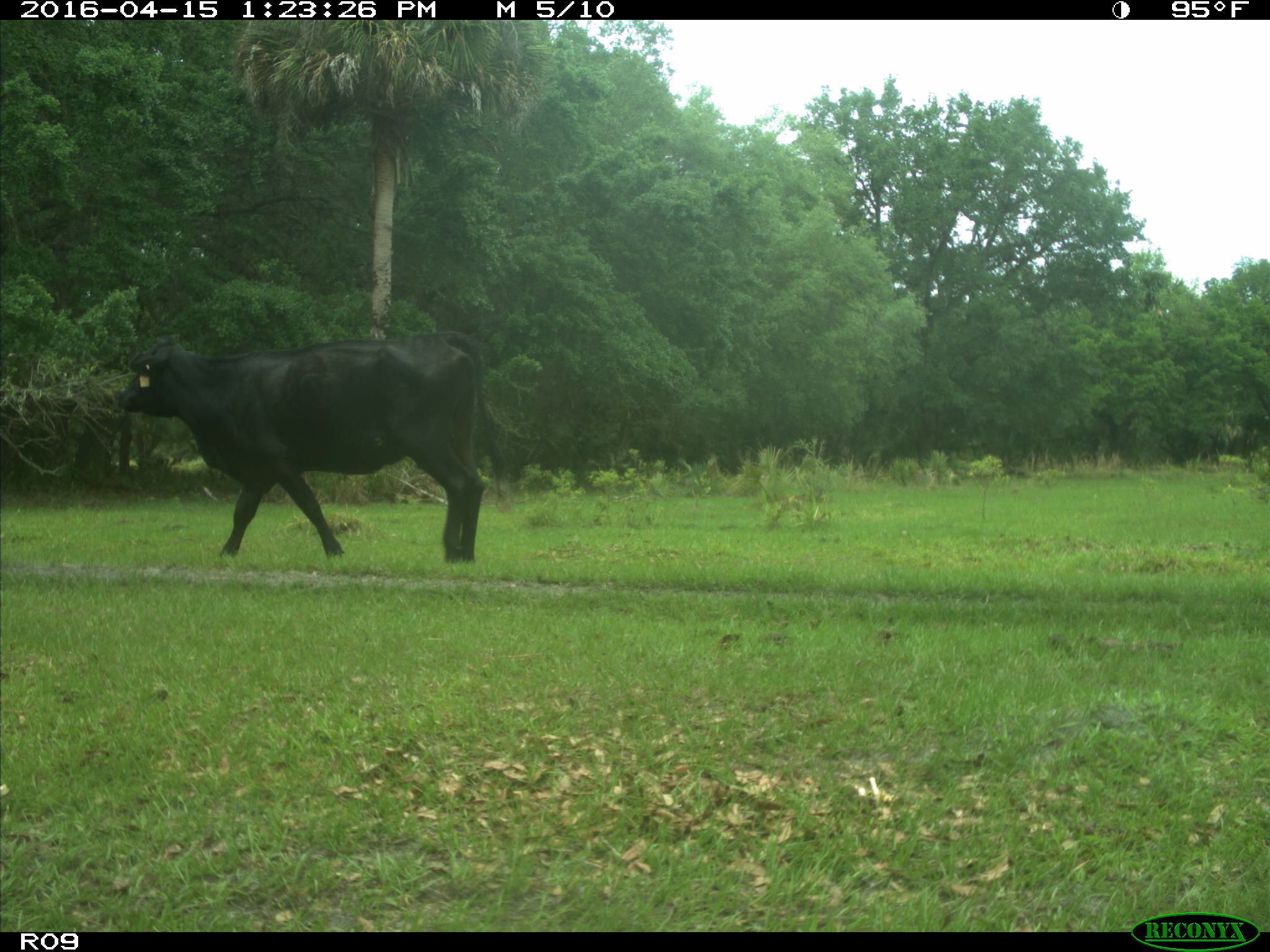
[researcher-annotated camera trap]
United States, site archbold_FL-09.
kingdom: Animalia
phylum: Chordata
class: Mammalia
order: Artiodactyla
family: Bovidae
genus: Bos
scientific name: Bos taurus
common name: domestic cow